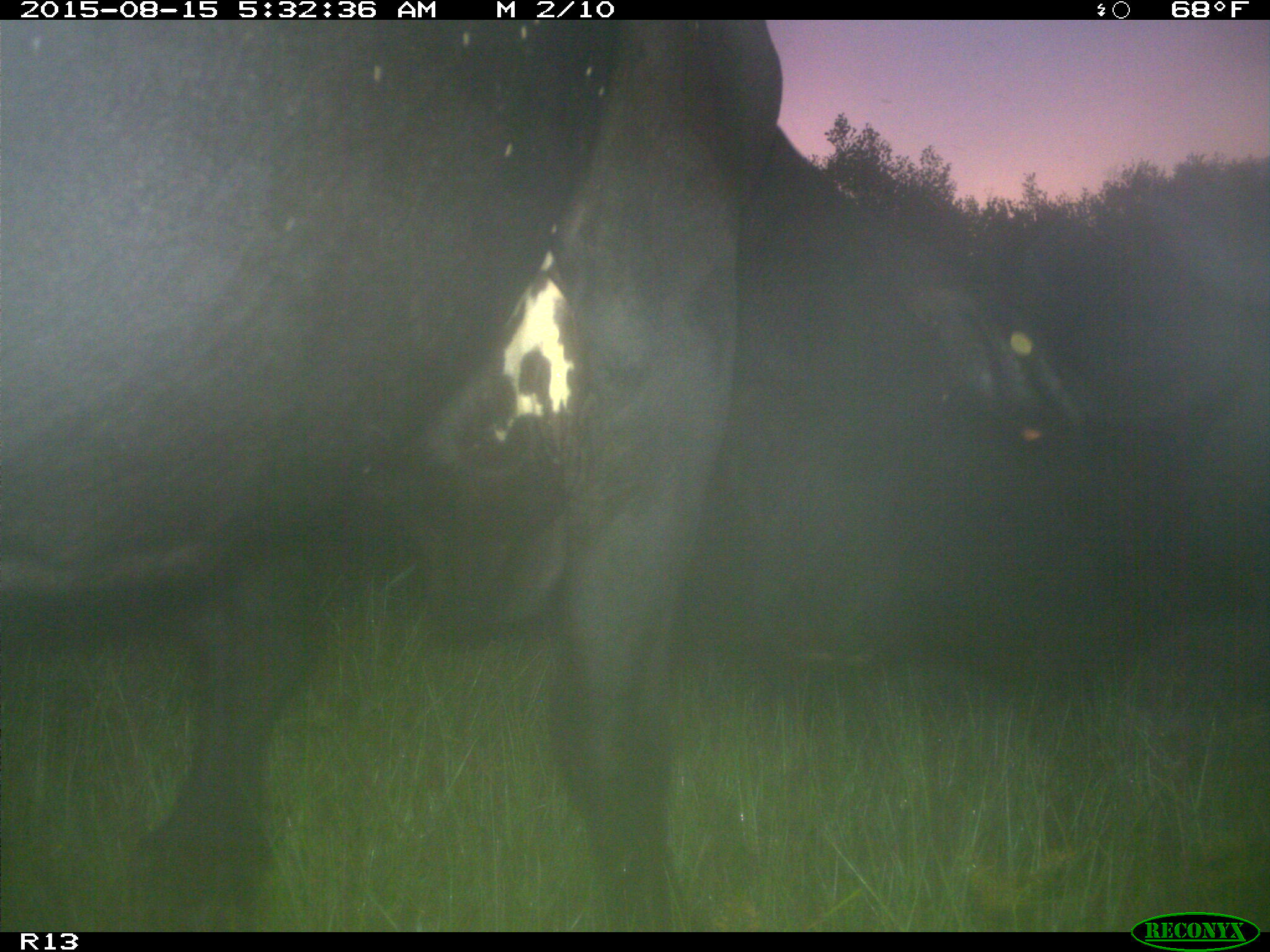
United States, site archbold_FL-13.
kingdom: Animalia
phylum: Chordata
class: Mammalia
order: Artiodactyla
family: Bovidae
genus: Bos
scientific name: Bos taurus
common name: domestic cow